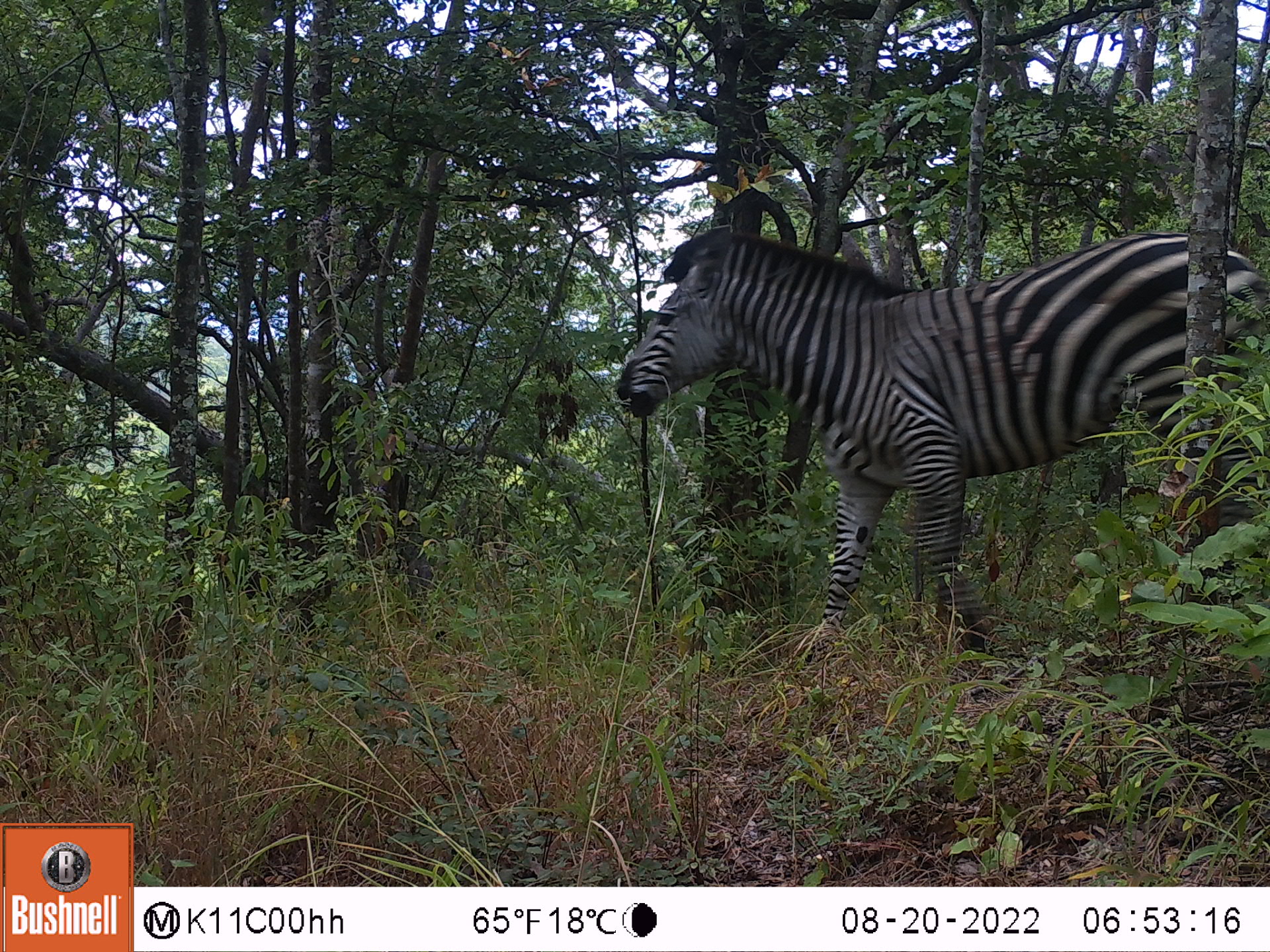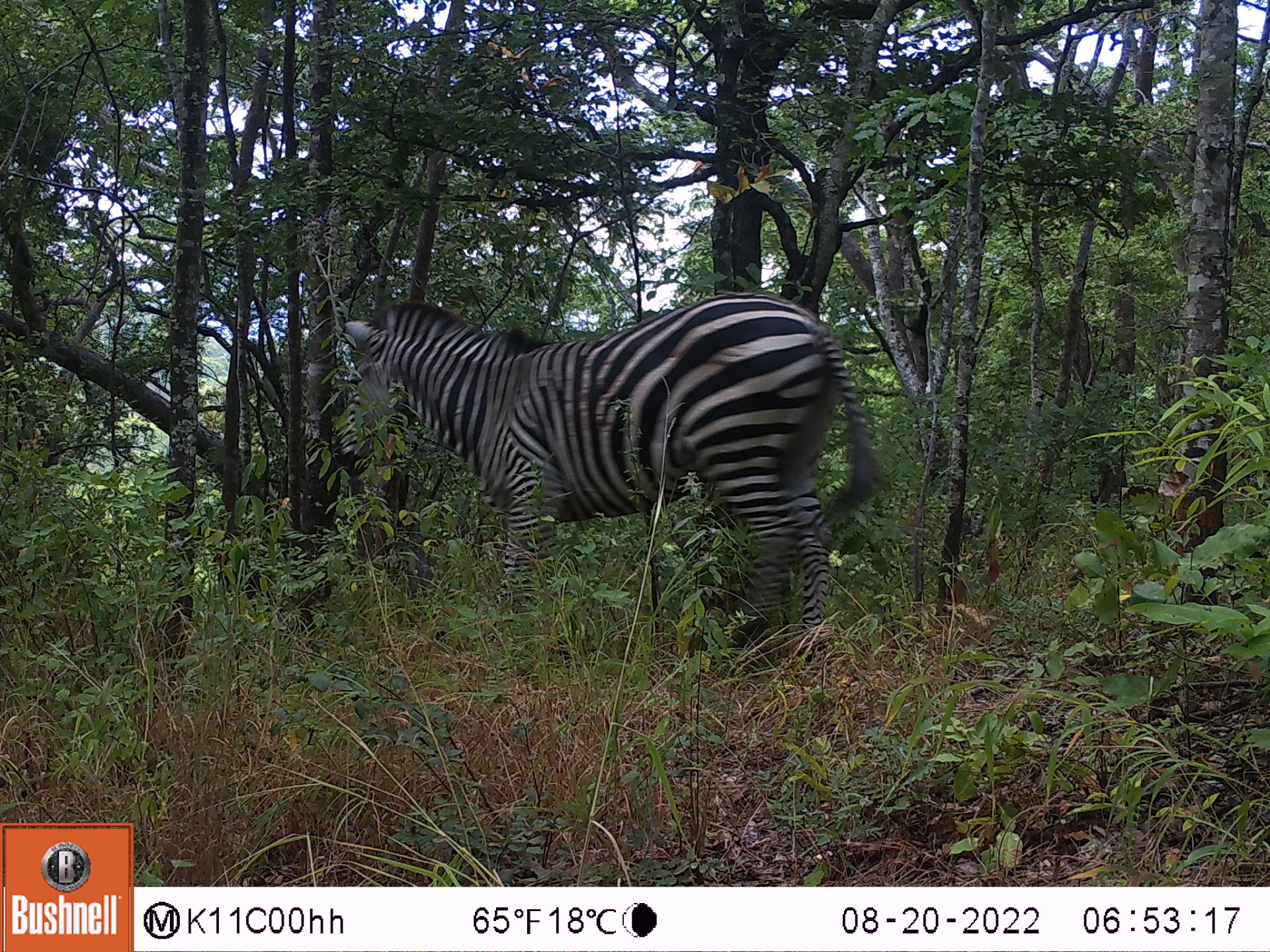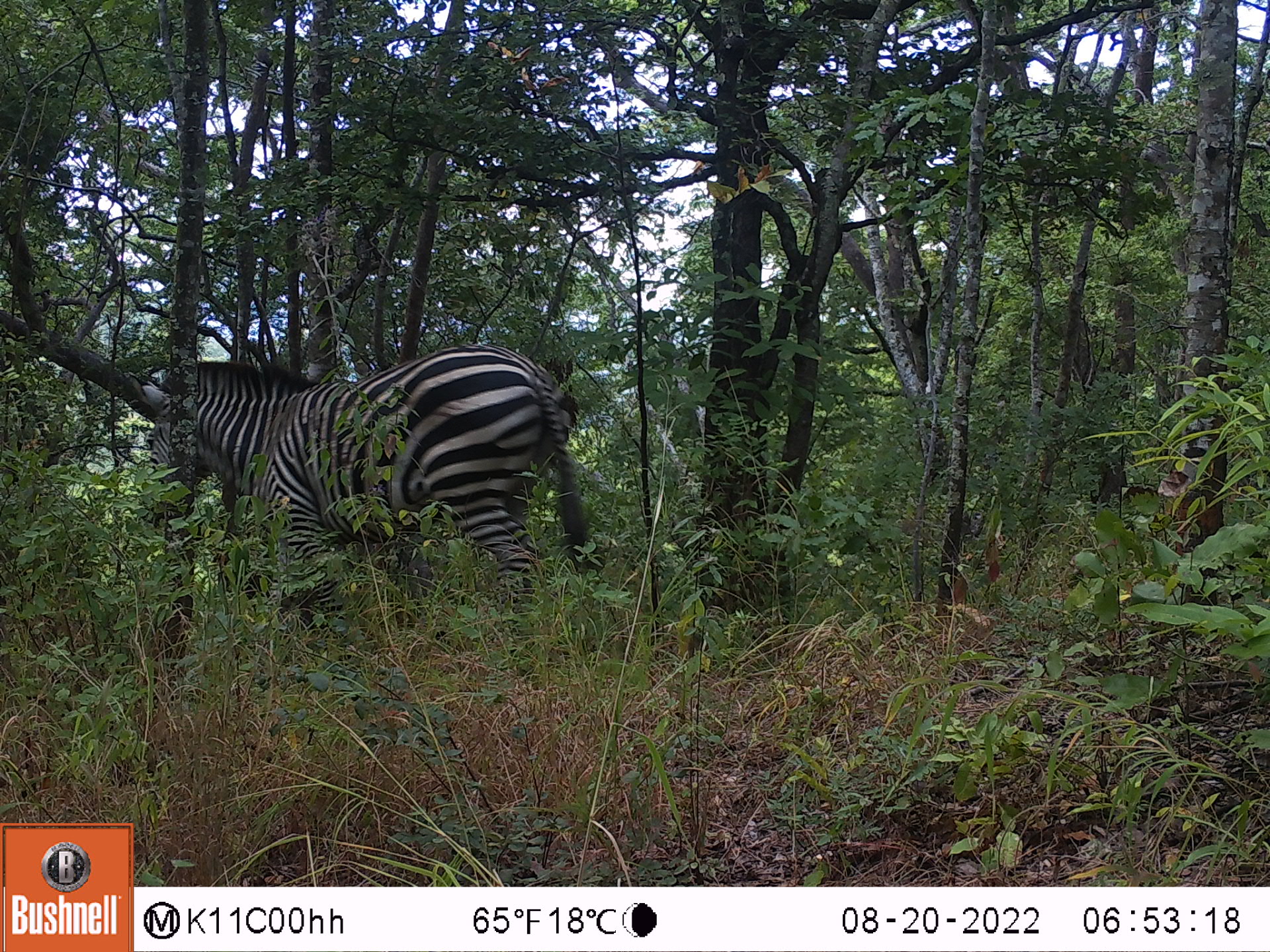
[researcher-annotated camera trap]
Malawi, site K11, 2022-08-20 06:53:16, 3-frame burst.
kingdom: Animalia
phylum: Chordata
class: Mammalia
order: Perissodactyla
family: Equidae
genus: Equus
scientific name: Equus quagga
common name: plains zebra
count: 1